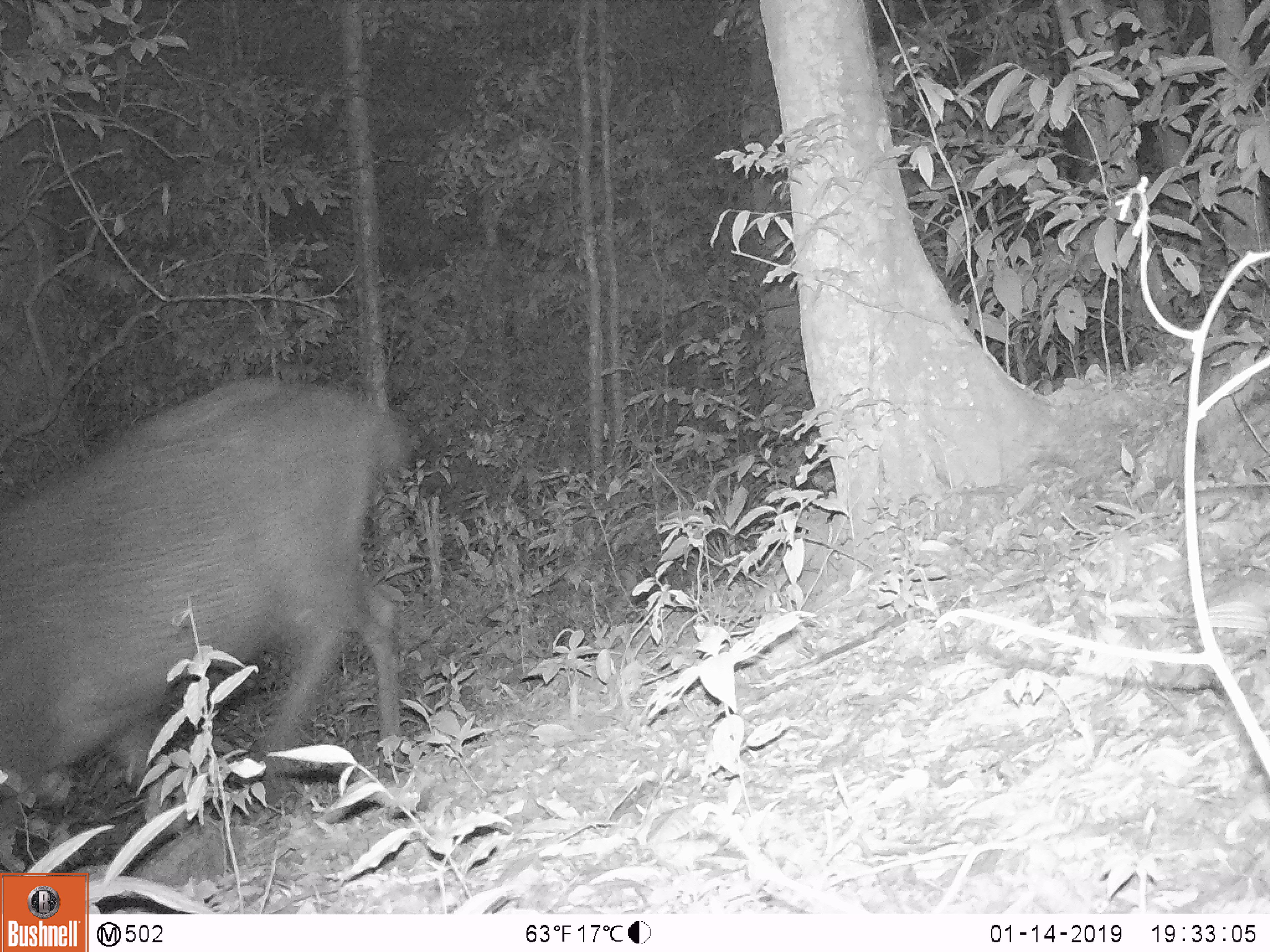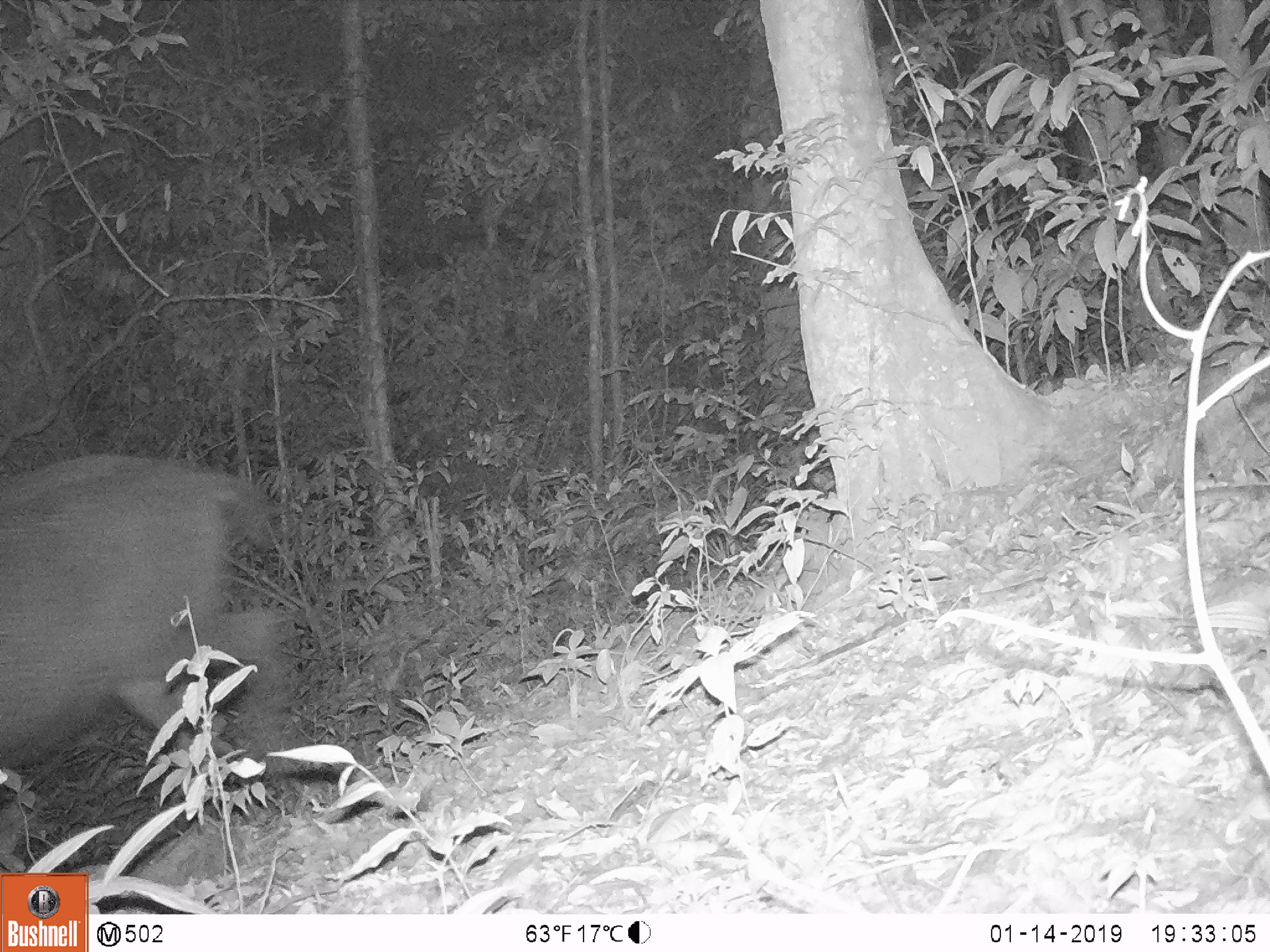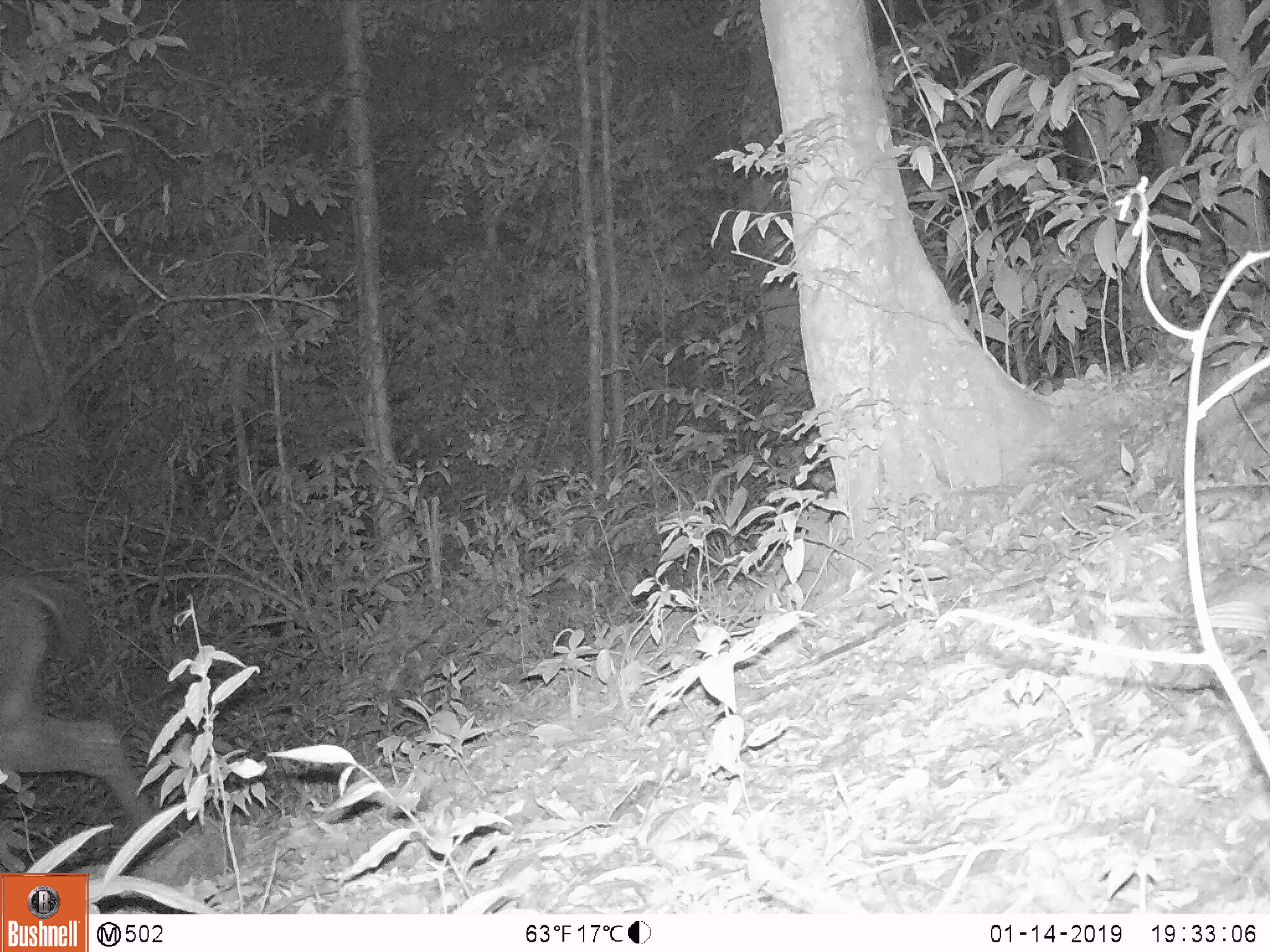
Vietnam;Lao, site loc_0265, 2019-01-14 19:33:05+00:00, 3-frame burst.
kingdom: Animalia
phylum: Chordata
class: Mammalia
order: Artiodactyla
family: Cervidae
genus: Rusa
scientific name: Rusa unicolor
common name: sambar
Sambar (Rusa unicolor). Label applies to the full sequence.